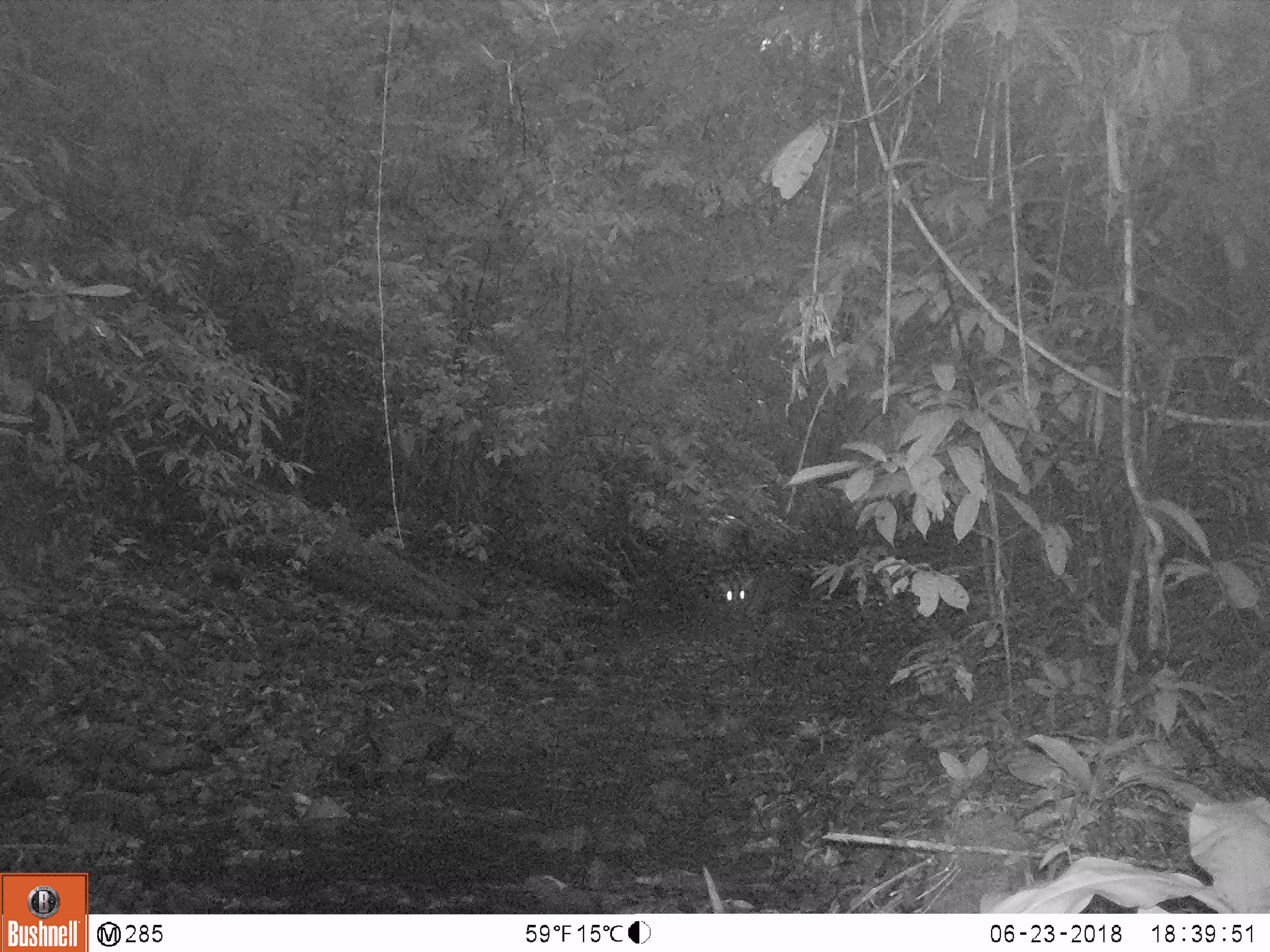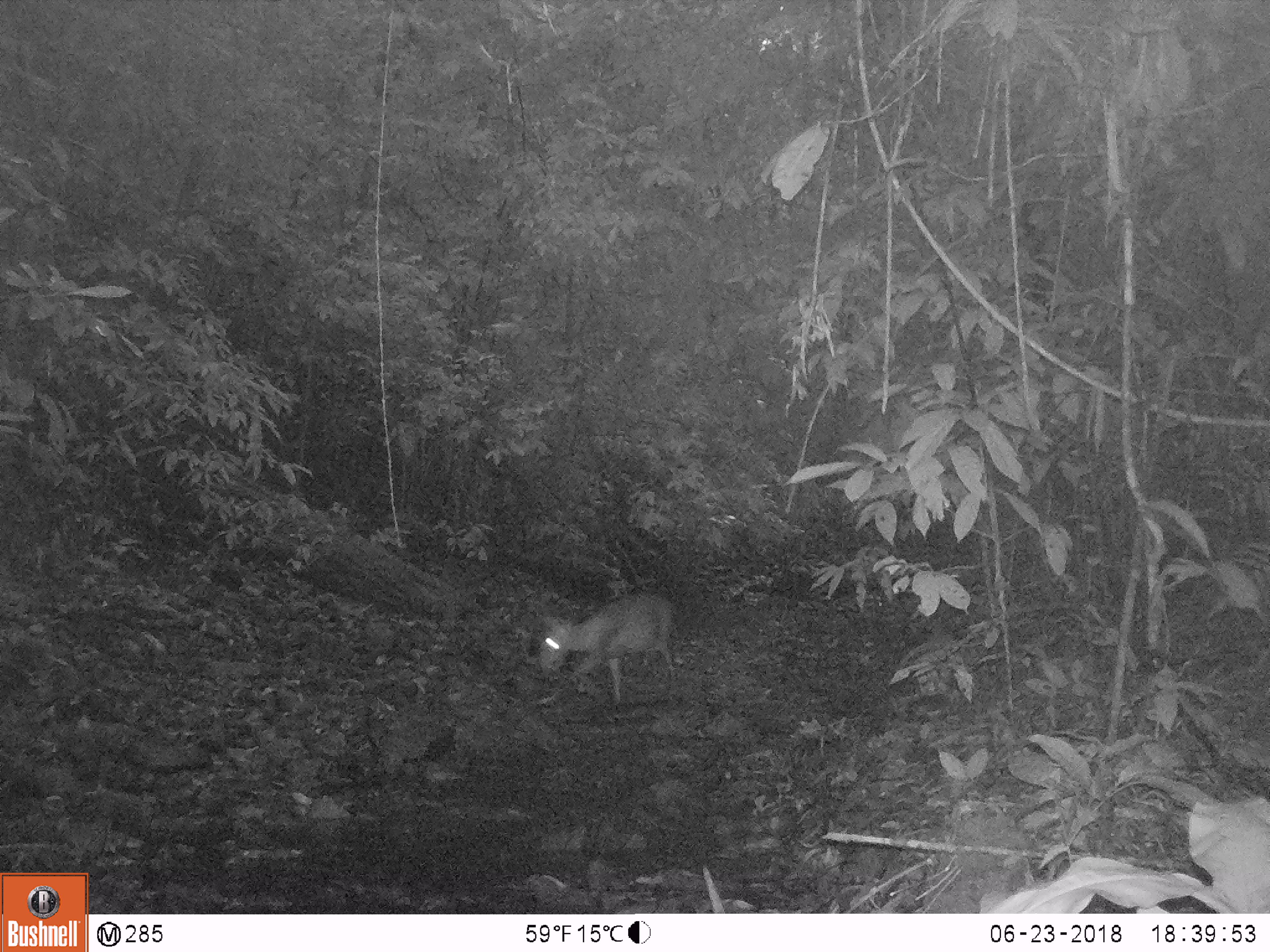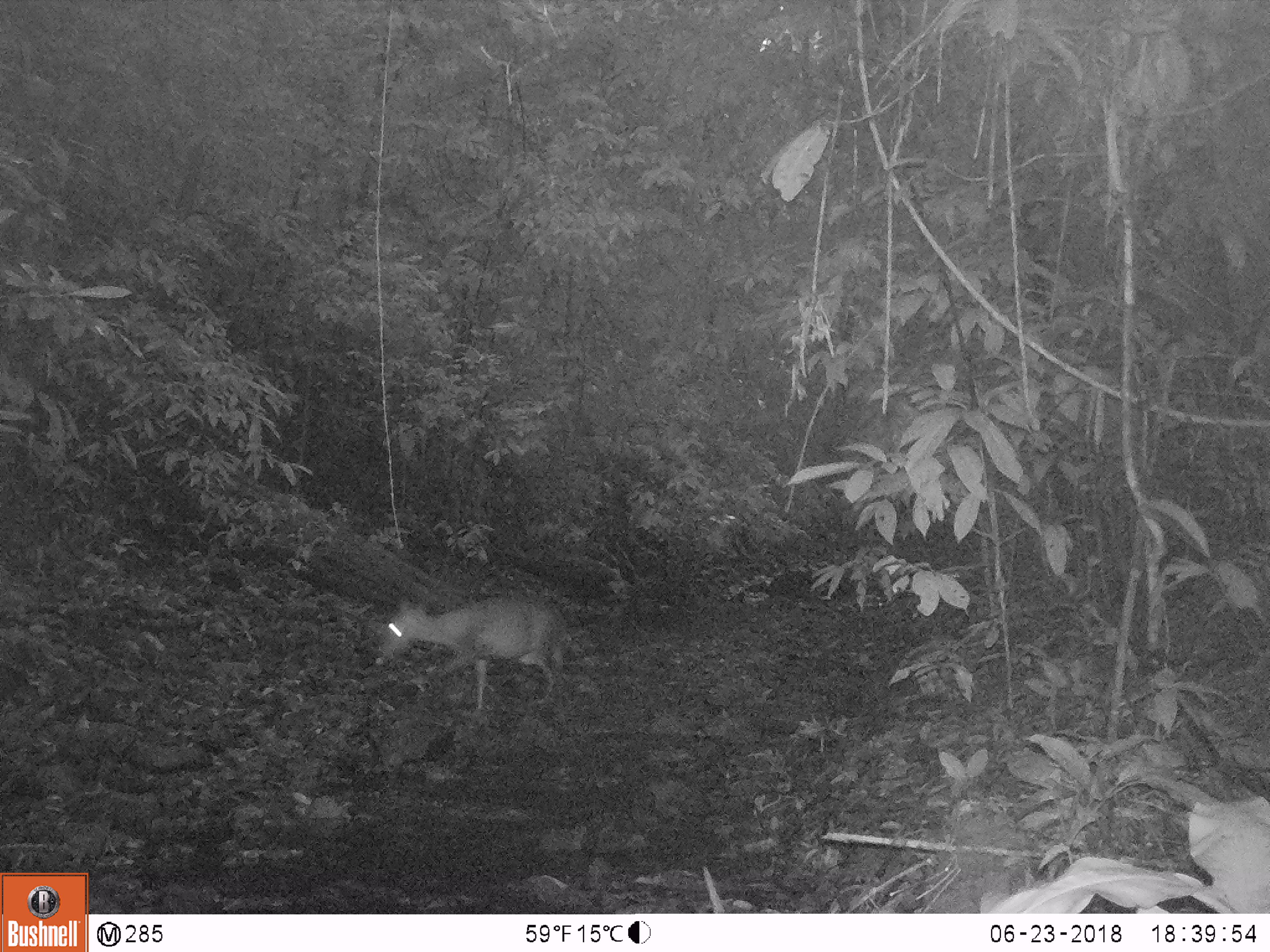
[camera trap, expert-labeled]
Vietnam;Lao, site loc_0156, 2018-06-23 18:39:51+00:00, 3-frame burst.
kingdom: Animalia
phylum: Chordata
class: Mammalia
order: Artiodactyla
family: Cervidae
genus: Muntiacus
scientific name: Muntiacus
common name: muntjacs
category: unidentified muntjac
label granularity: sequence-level